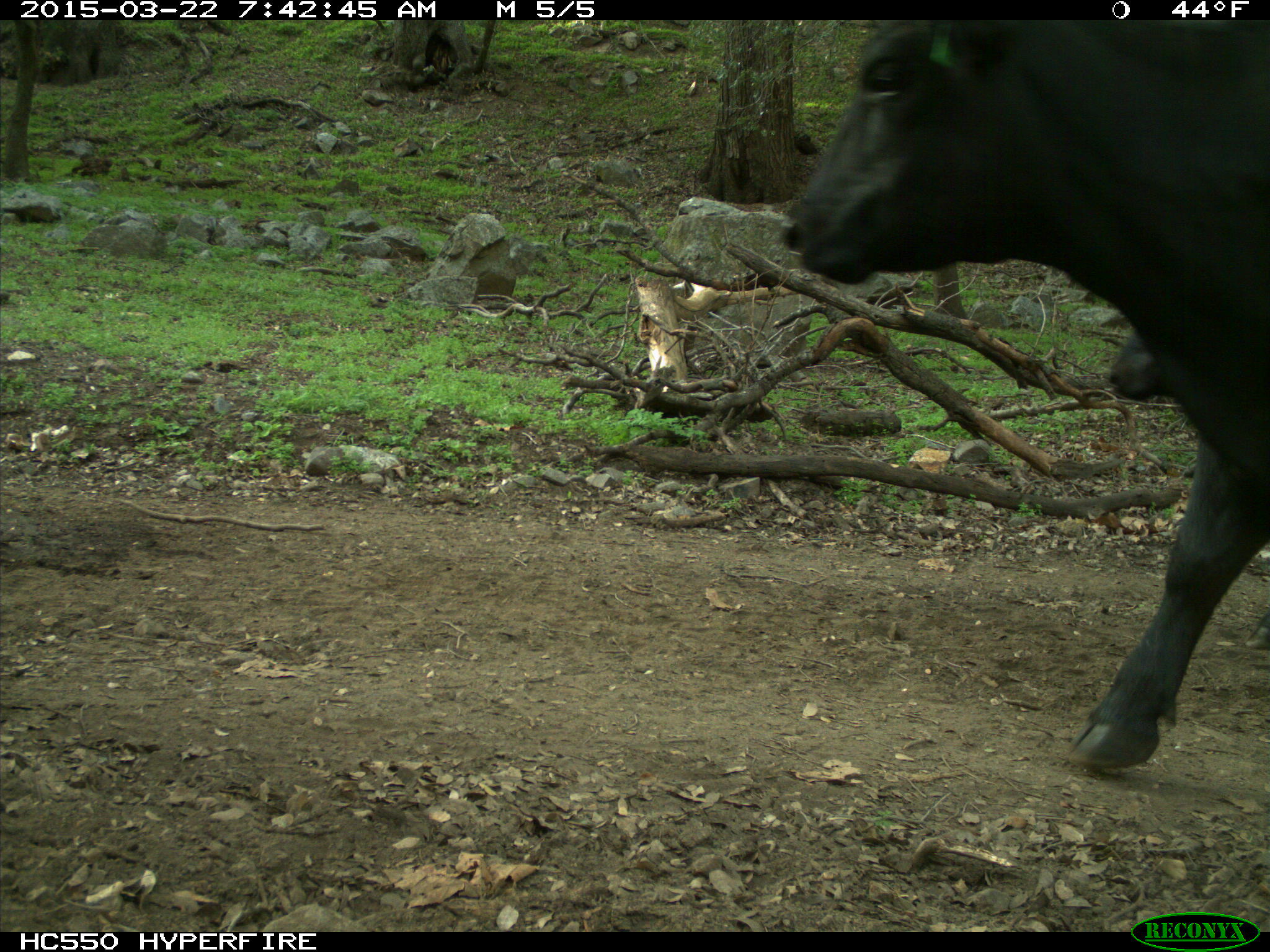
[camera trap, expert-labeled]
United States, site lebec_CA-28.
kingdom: Animalia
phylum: Chordata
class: Mammalia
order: Artiodactyla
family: Bovidae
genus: Bos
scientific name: Bos taurus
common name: domestic cow